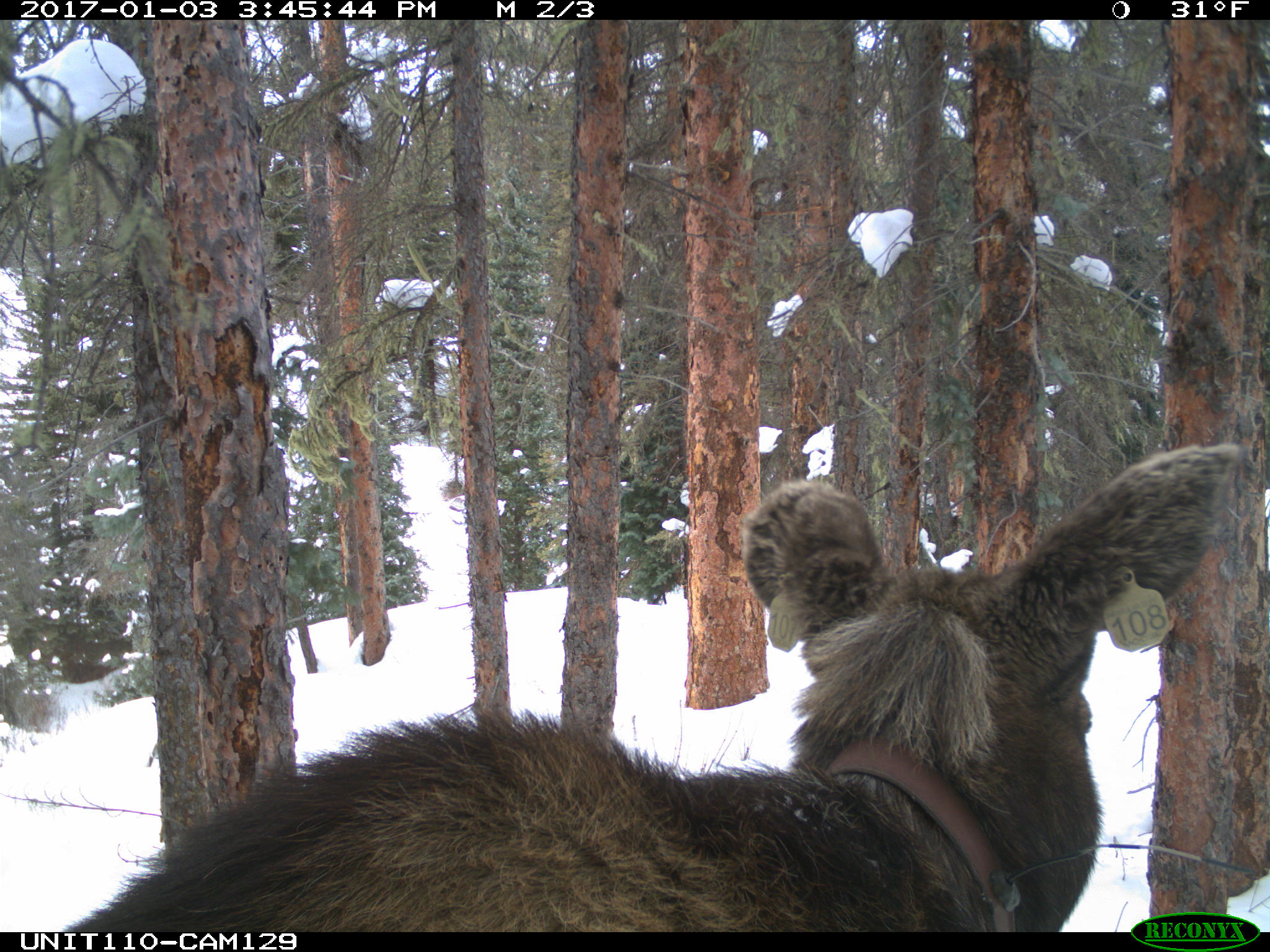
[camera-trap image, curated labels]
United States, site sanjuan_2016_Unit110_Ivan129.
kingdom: Animalia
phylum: Chordata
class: Mammalia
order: Artiodactyla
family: Cervidae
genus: Alces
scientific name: Alces alces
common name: moose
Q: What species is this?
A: Alces alces (moose).